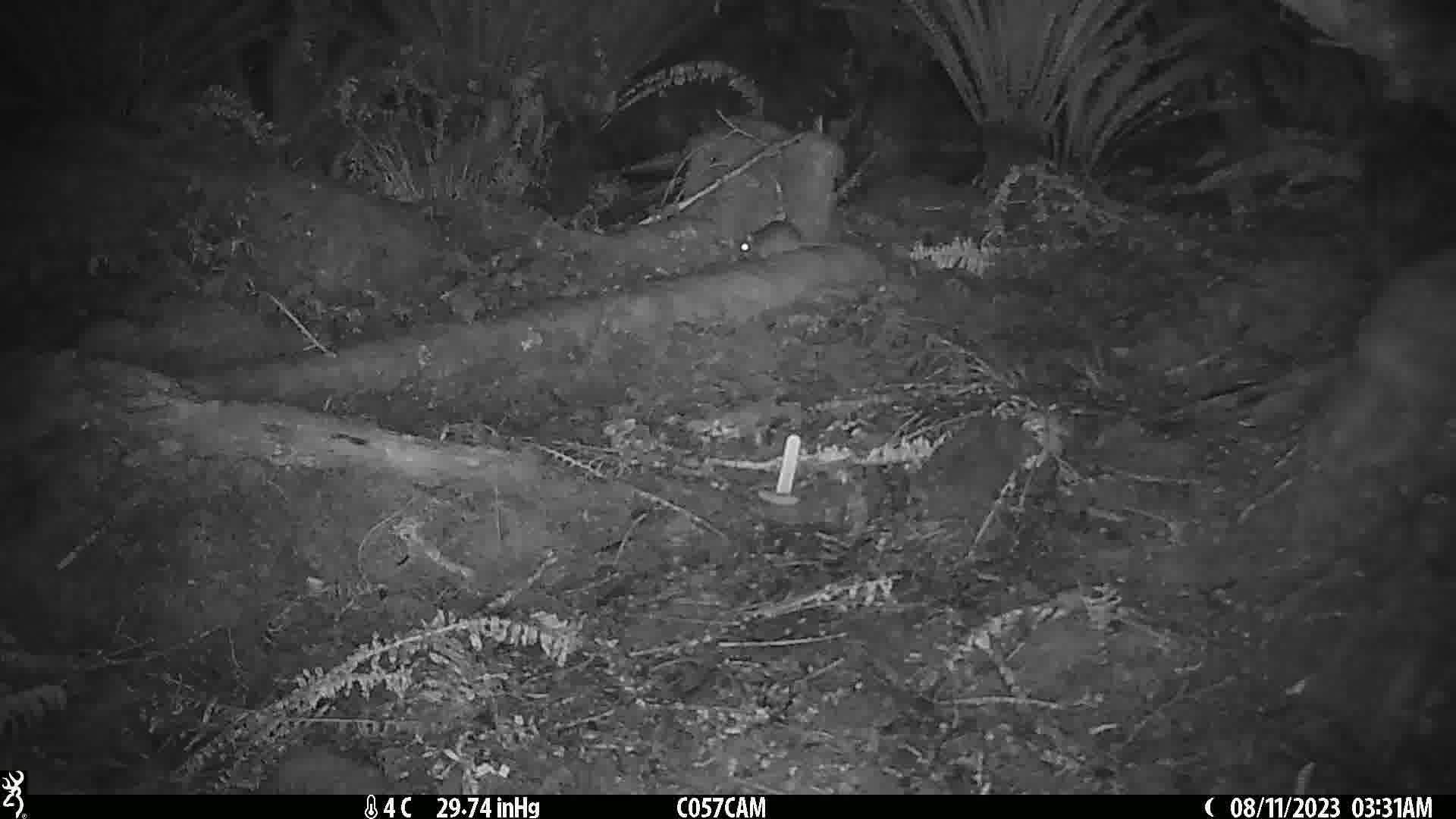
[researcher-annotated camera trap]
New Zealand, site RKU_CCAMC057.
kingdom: Animalia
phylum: Chordata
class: Mammalia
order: Rodentia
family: Muridae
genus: Rattus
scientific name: Rattus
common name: rat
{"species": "rat (Rattus)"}